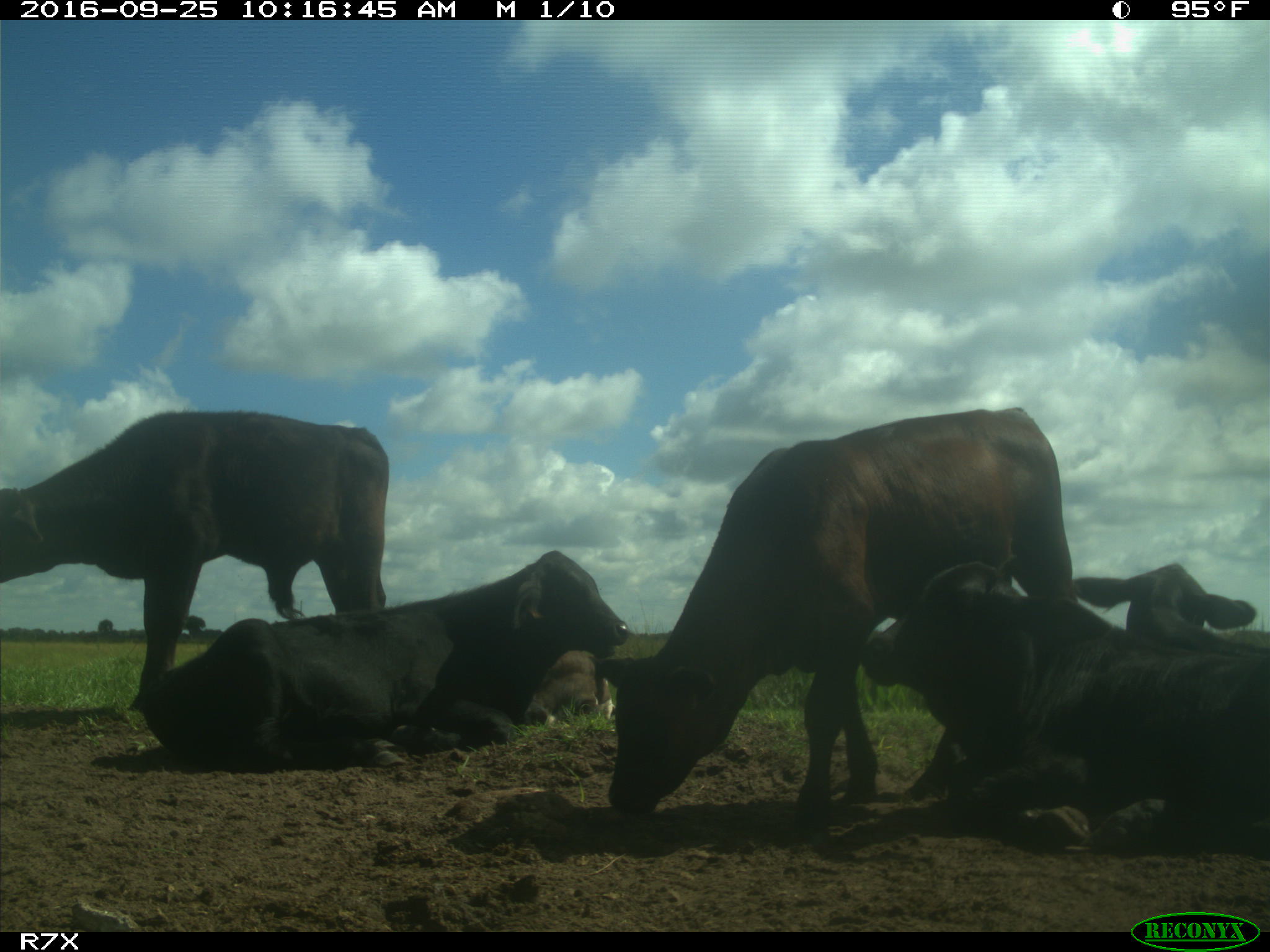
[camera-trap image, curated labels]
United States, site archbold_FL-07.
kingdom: Animalia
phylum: Chordata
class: Mammalia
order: Artiodactyla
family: Bovidae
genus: Bos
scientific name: Bos taurus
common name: domestic cow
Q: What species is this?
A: Bos taurus (domestic cow).